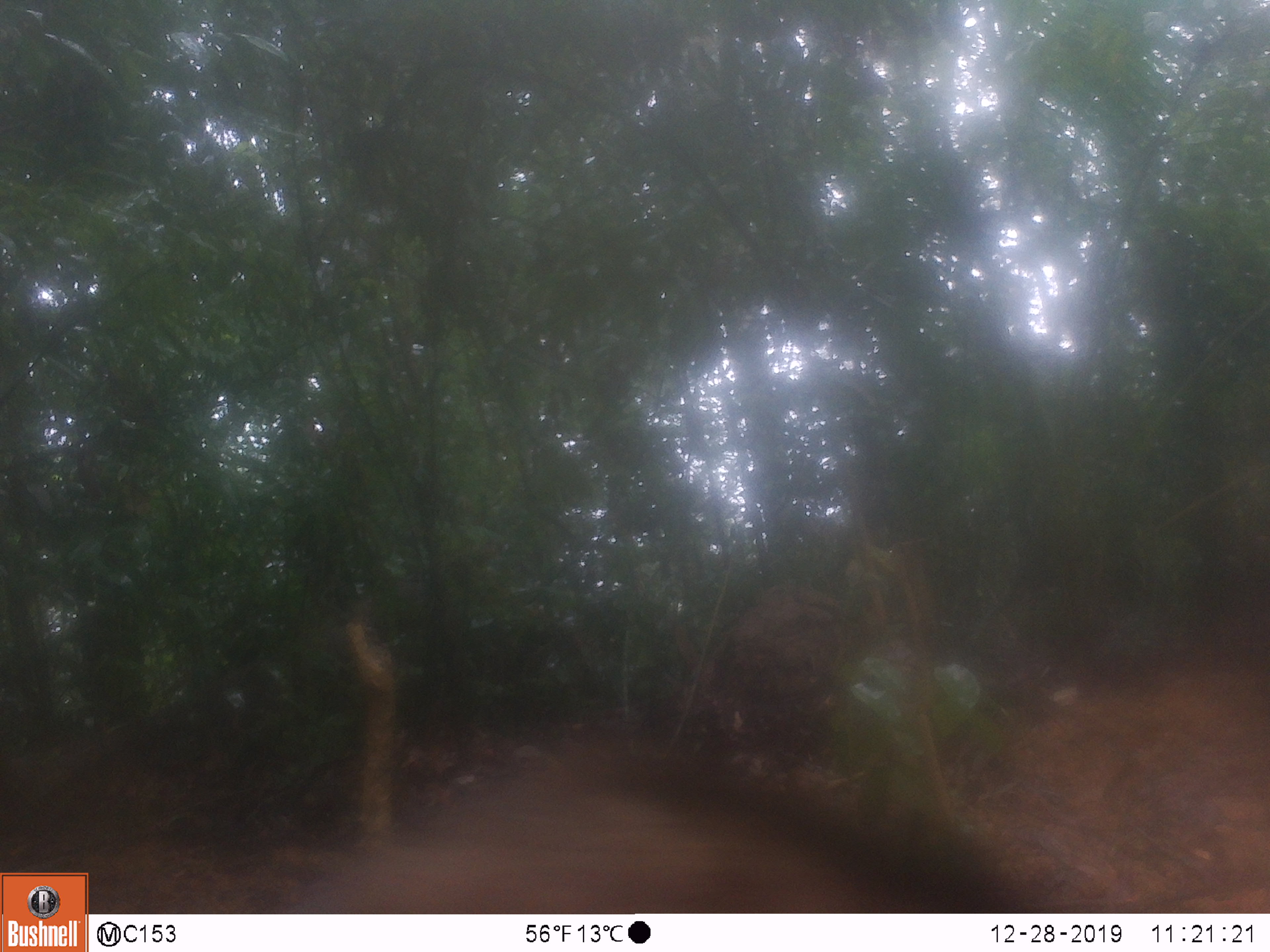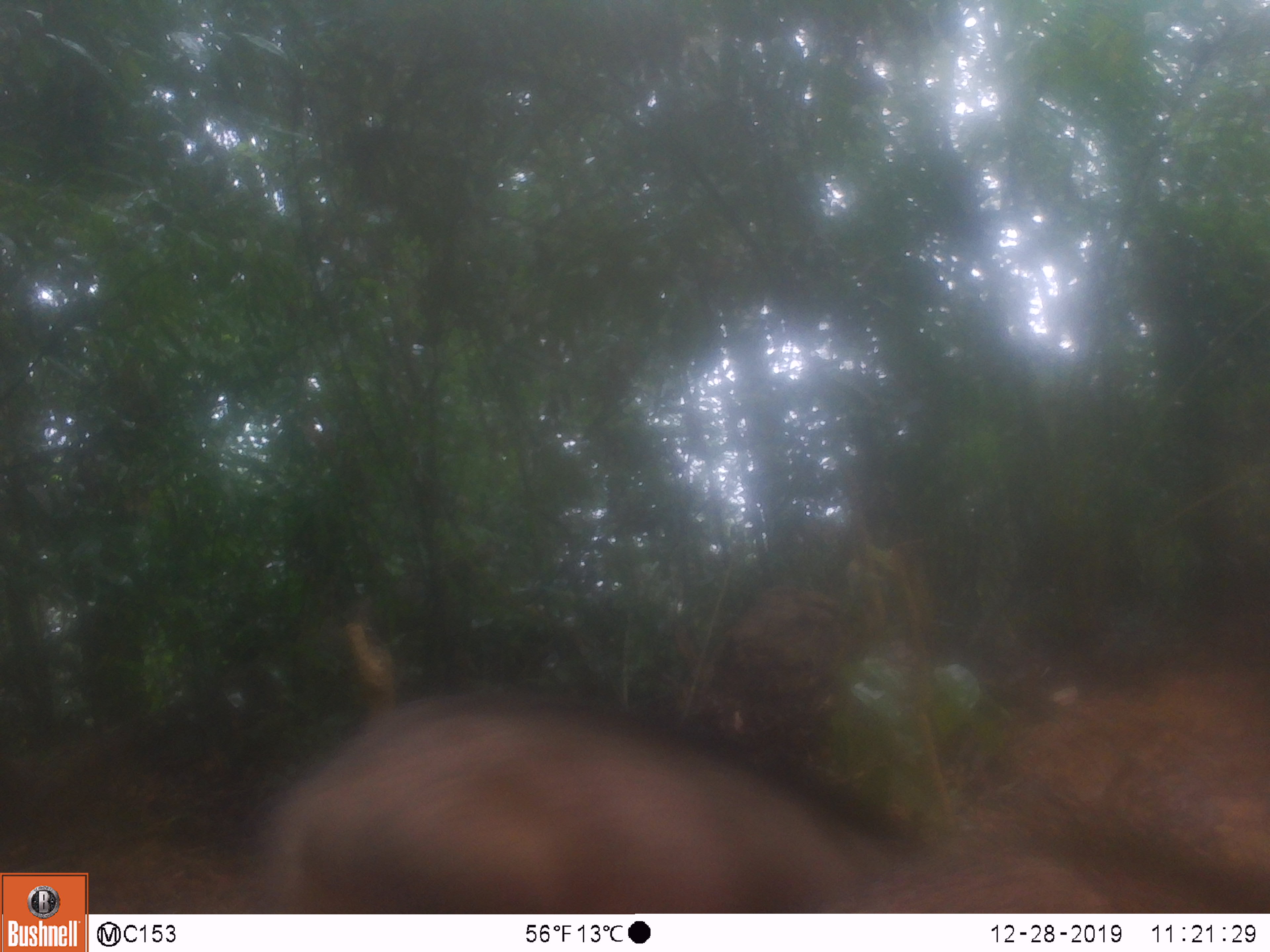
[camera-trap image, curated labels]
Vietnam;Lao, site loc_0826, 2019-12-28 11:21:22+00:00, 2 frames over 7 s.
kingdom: Animalia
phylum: Chordata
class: Mammalia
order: Artiodactyla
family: Suidae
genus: Sus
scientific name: Sus scrofa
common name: eurasian wild pig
Eurasian wild pig (Sus scrofa). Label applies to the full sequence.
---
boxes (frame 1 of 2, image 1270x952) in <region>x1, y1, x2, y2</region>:
eurasian wild pig: <region>306, 737, 1027, 913</region>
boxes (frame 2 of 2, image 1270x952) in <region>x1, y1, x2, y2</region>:
eurasian wild pig: <region>253, 694, 1270, 913</region>